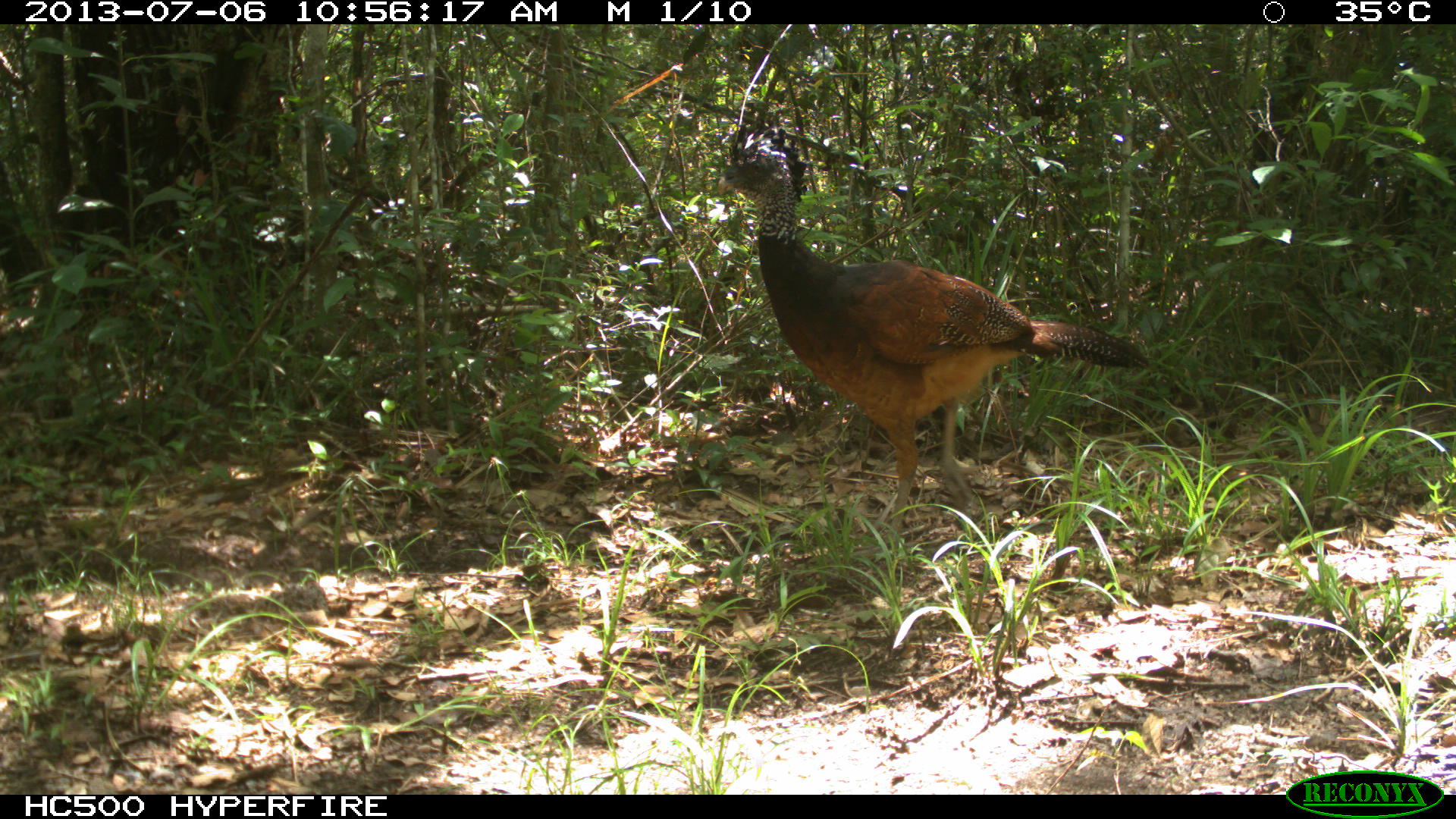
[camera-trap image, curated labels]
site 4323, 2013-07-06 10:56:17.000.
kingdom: Animalia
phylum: Chordata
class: Aves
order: Galliformes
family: Cracidae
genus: Crax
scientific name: Crax rubra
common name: great curassow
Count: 1.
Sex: female.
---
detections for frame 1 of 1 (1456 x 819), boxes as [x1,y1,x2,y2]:
crax rubra: [715,111,1153,558]